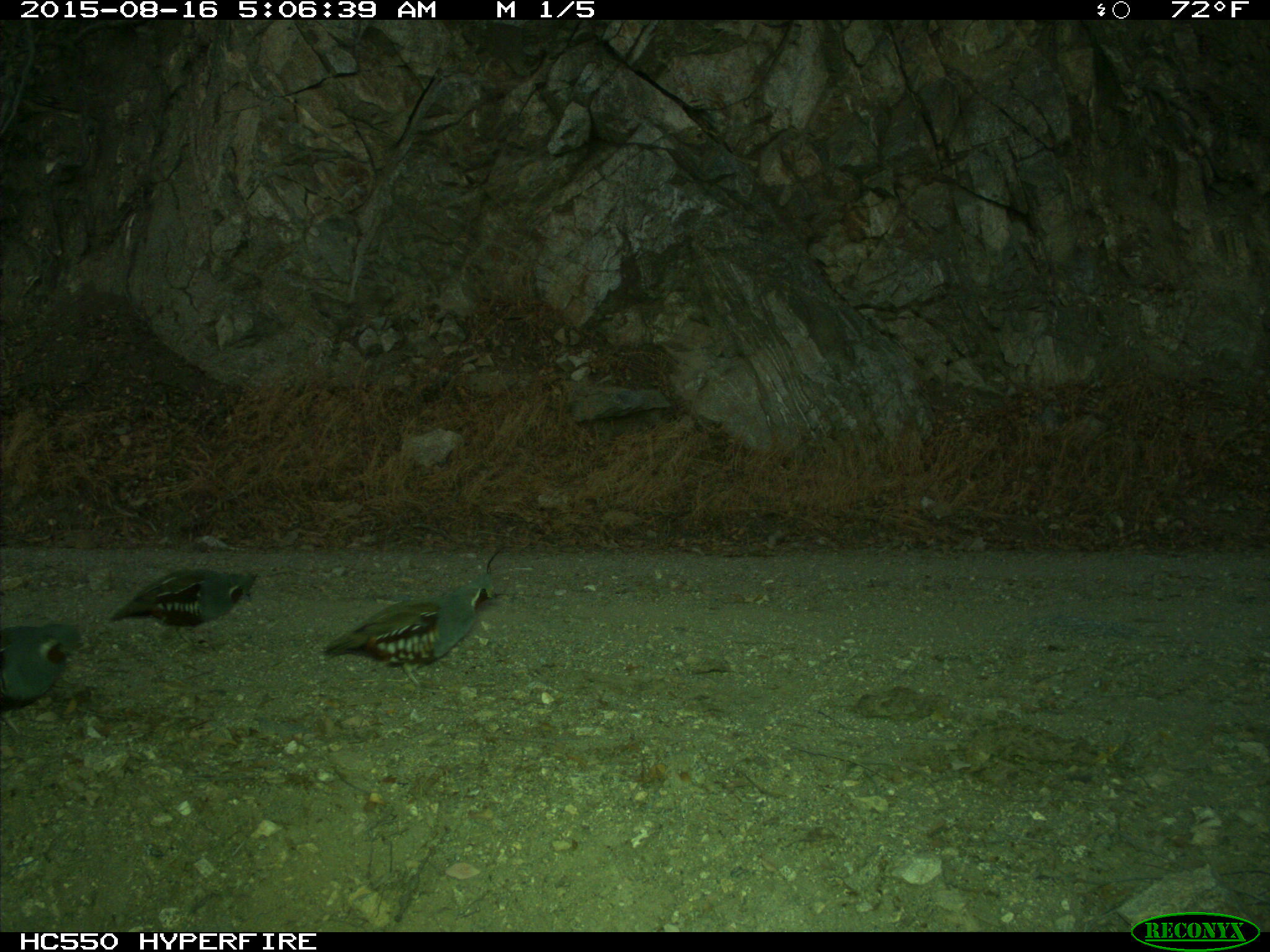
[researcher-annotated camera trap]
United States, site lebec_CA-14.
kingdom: Animalia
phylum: Chordata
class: Aves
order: Galliformes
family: Odontophoridae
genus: Callipepla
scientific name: Callipepla californica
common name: california quail